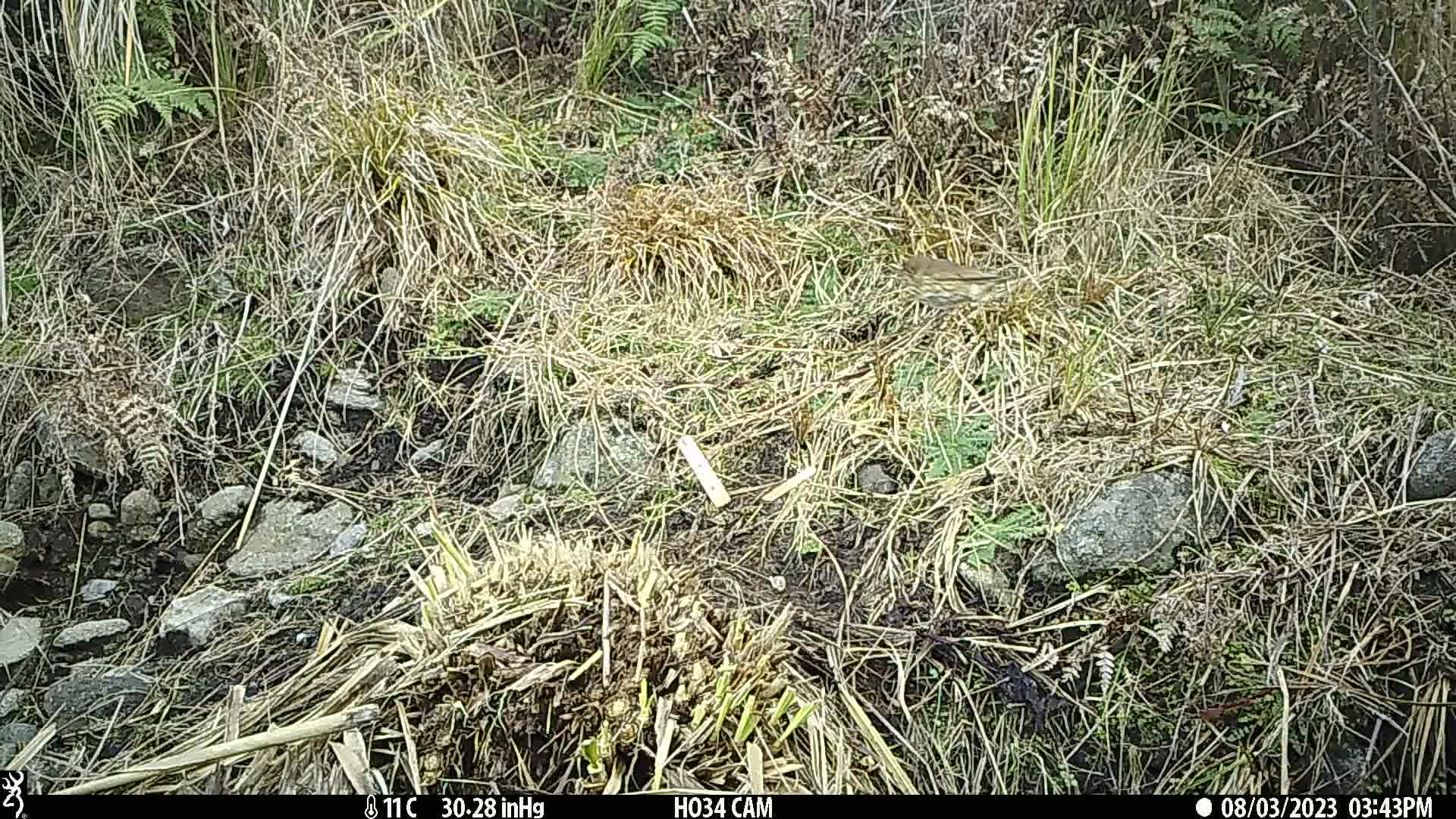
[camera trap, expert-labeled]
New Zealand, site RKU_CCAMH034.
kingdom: Animalia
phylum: Chordata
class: Aves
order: Passeriformes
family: Turdidae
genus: Turdus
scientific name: Turdus philomelos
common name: song thrush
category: thrush